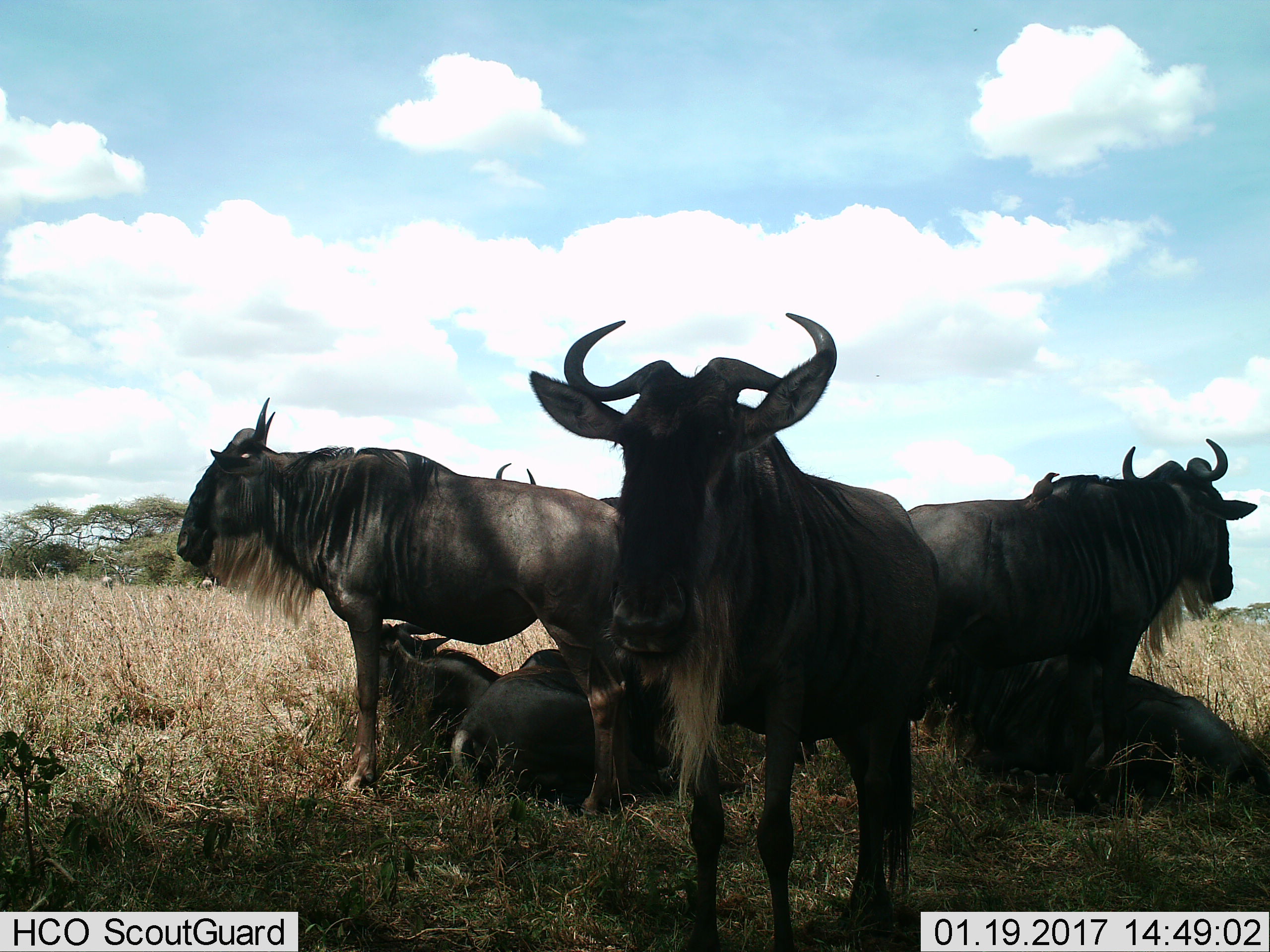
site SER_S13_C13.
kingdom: Animalia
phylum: Chordata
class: Mammalia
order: Artiodactyla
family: Bovidae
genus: Connochaetes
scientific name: Connochaetes taurinus taurinus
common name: blue wildebeest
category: wildebeestblue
Wildebeestblue (blue wildebeest) (Connochaetes taurinus taurinus), count 6. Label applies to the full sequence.